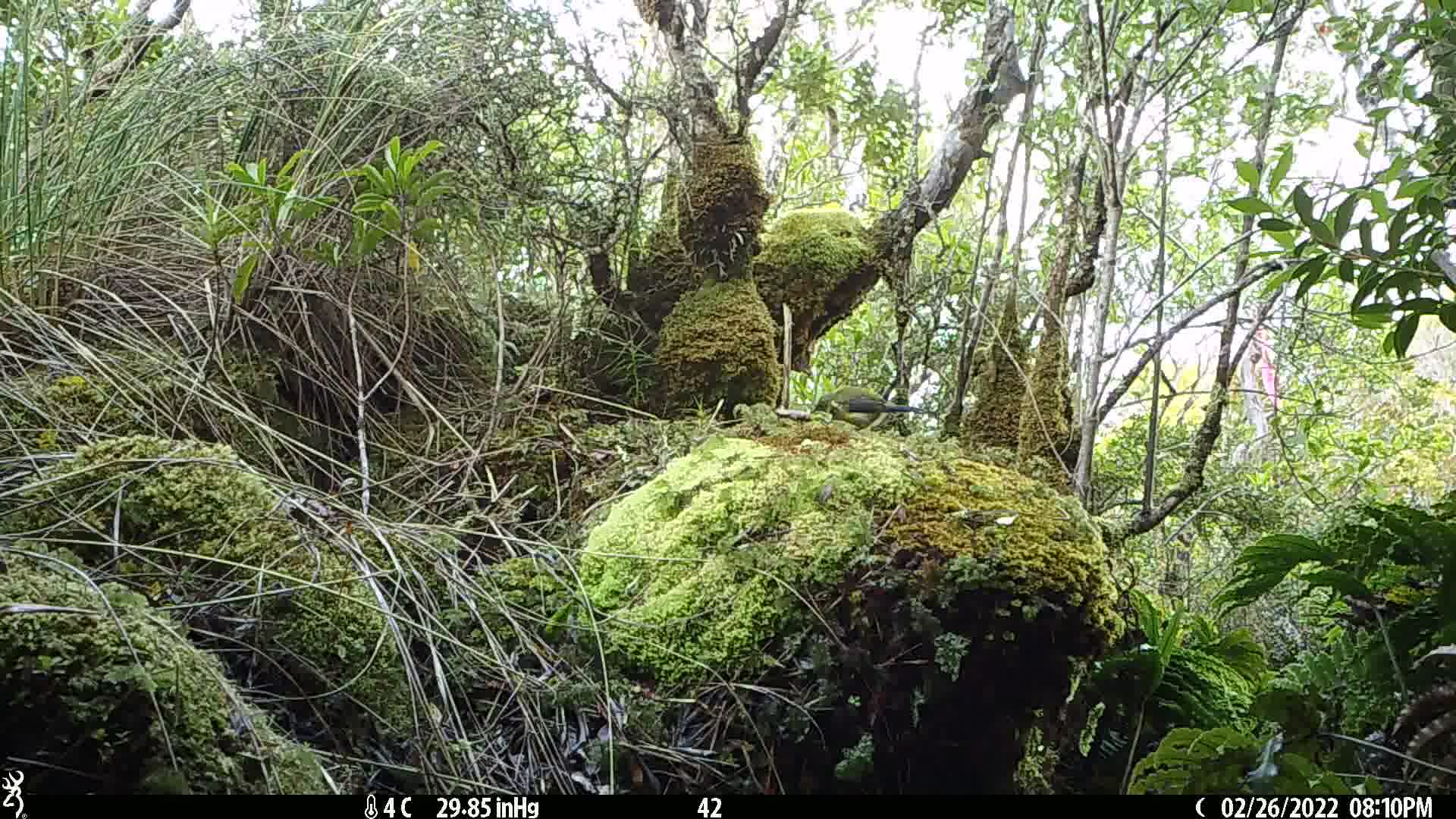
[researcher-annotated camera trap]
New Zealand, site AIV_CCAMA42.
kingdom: Animalia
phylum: Chordata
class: Aves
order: Passeriformes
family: Meliphagidae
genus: Anthornis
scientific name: Anthornis melanura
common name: new zealand bellbird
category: bellbird